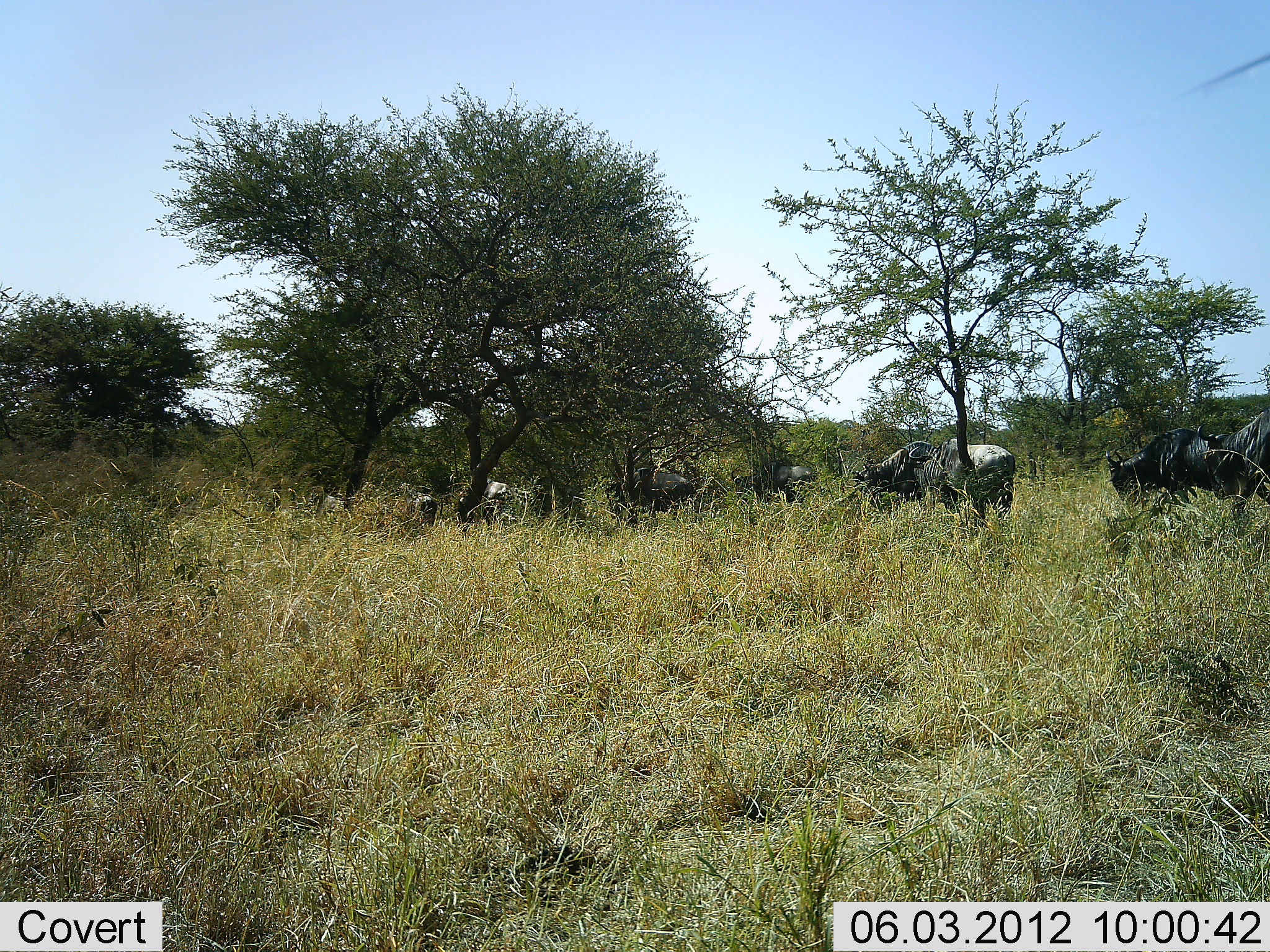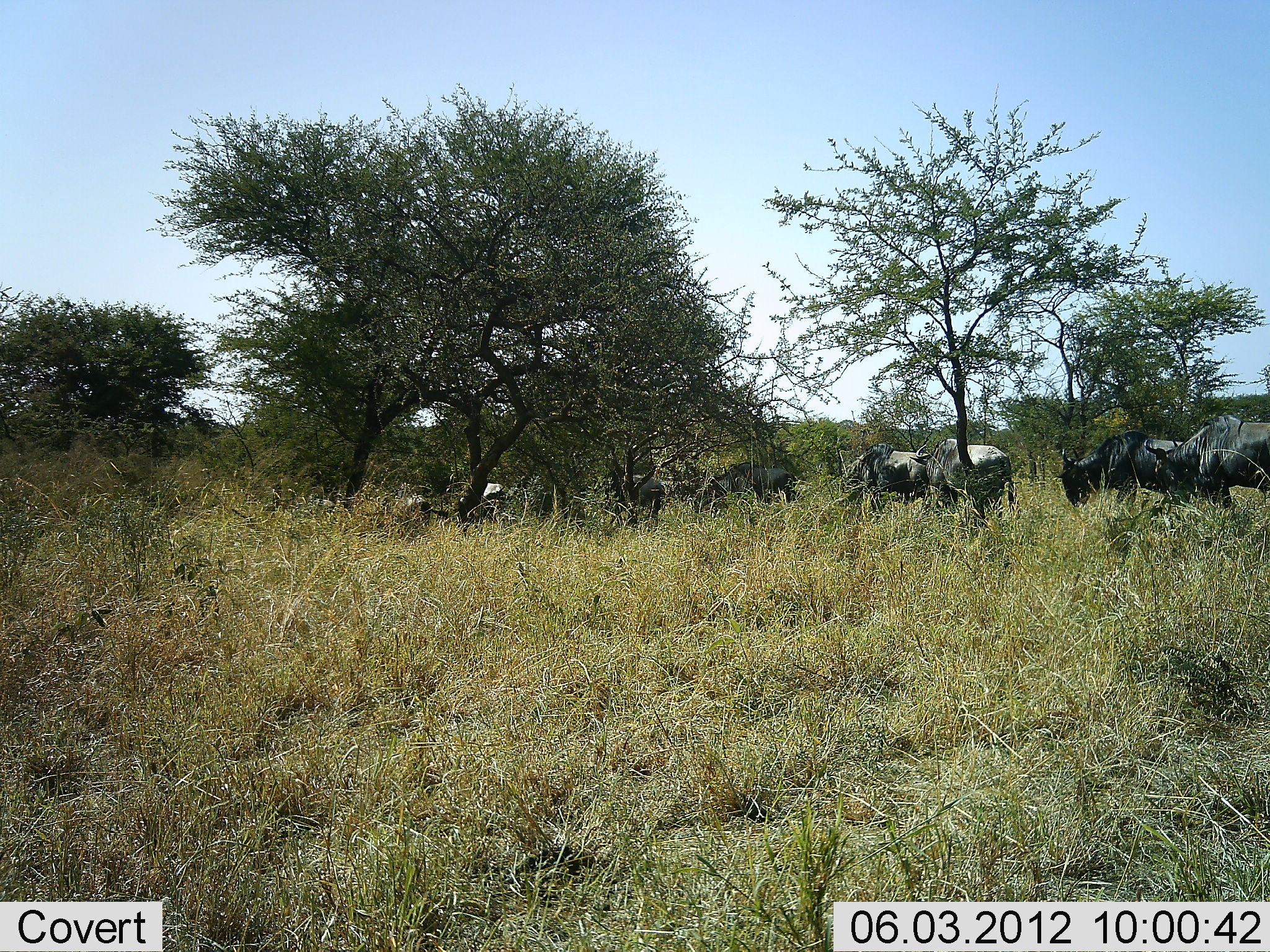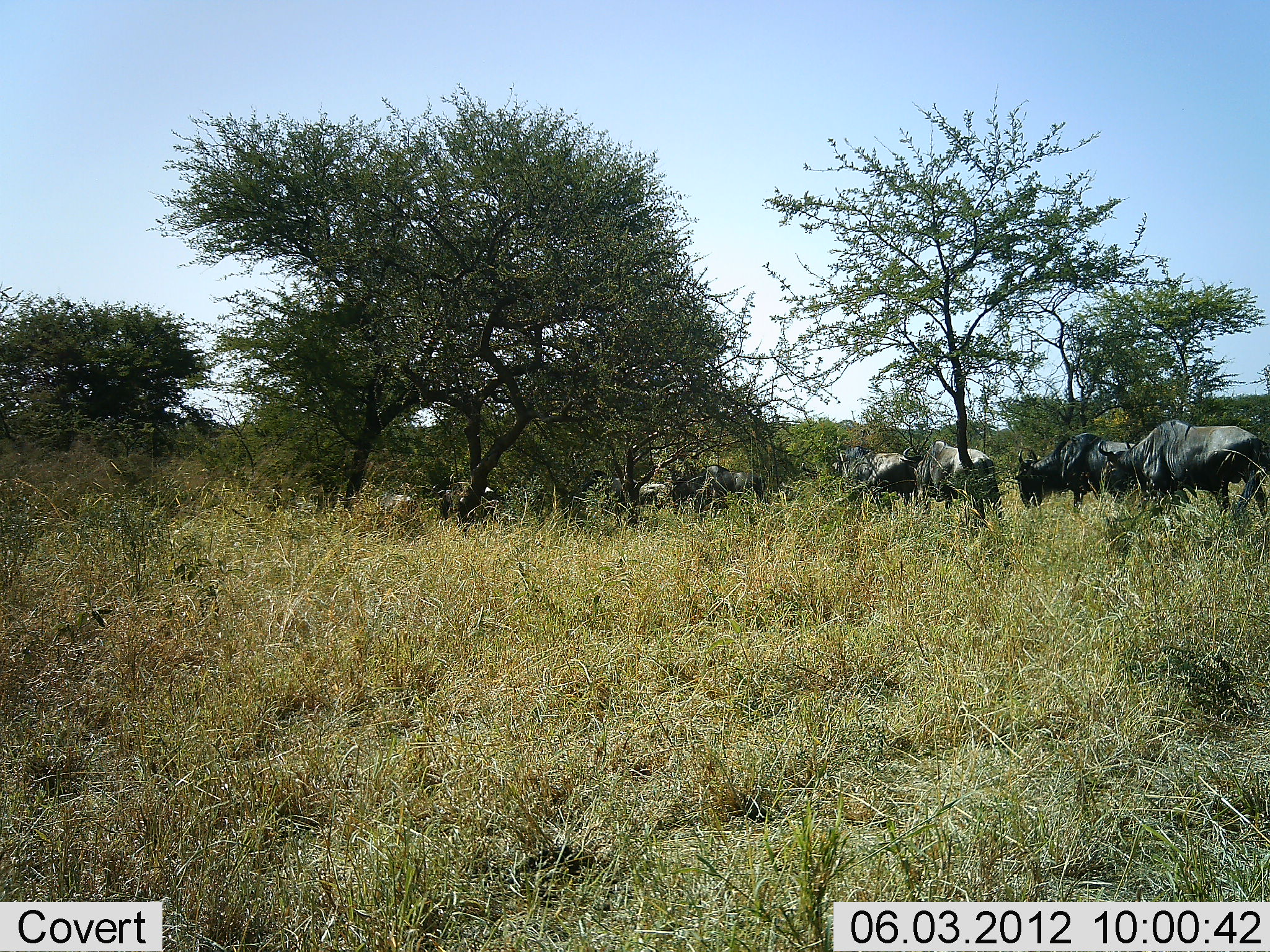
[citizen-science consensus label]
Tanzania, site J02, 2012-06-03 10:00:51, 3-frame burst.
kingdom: Animalia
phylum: Chordata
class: Mammalia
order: Artiodactyla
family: Bovidae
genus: Connochaetes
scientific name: Connochaetes taurinus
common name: blue wildebeest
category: wildebeest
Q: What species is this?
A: Wildebeest (blue wildebeest) (Connochaetes taurinus).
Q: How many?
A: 10.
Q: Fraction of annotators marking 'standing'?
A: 10%.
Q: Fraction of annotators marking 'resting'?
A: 0%.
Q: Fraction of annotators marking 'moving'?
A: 90%.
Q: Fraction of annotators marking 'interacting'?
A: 0%.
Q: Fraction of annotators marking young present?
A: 0%.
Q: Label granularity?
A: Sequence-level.